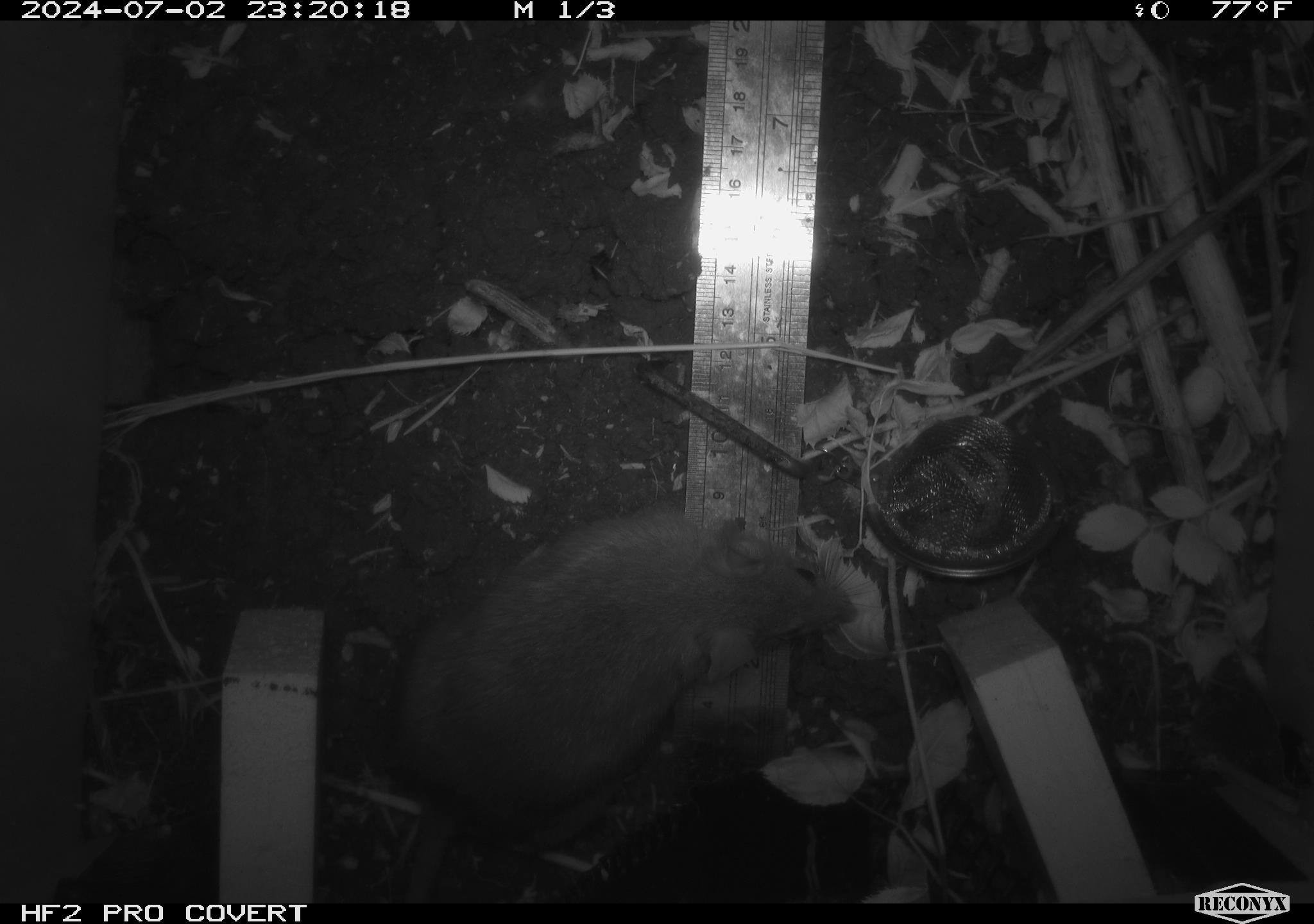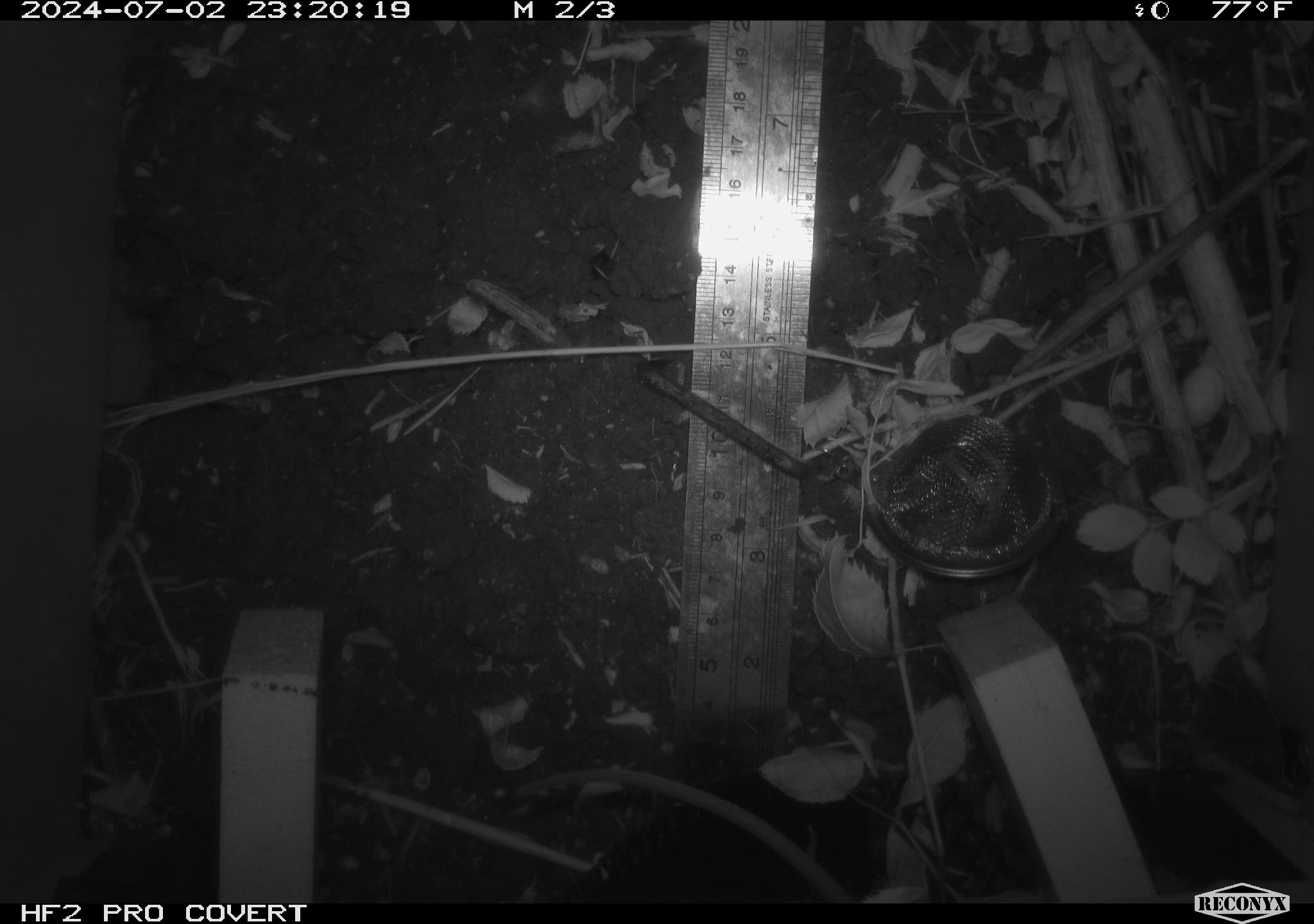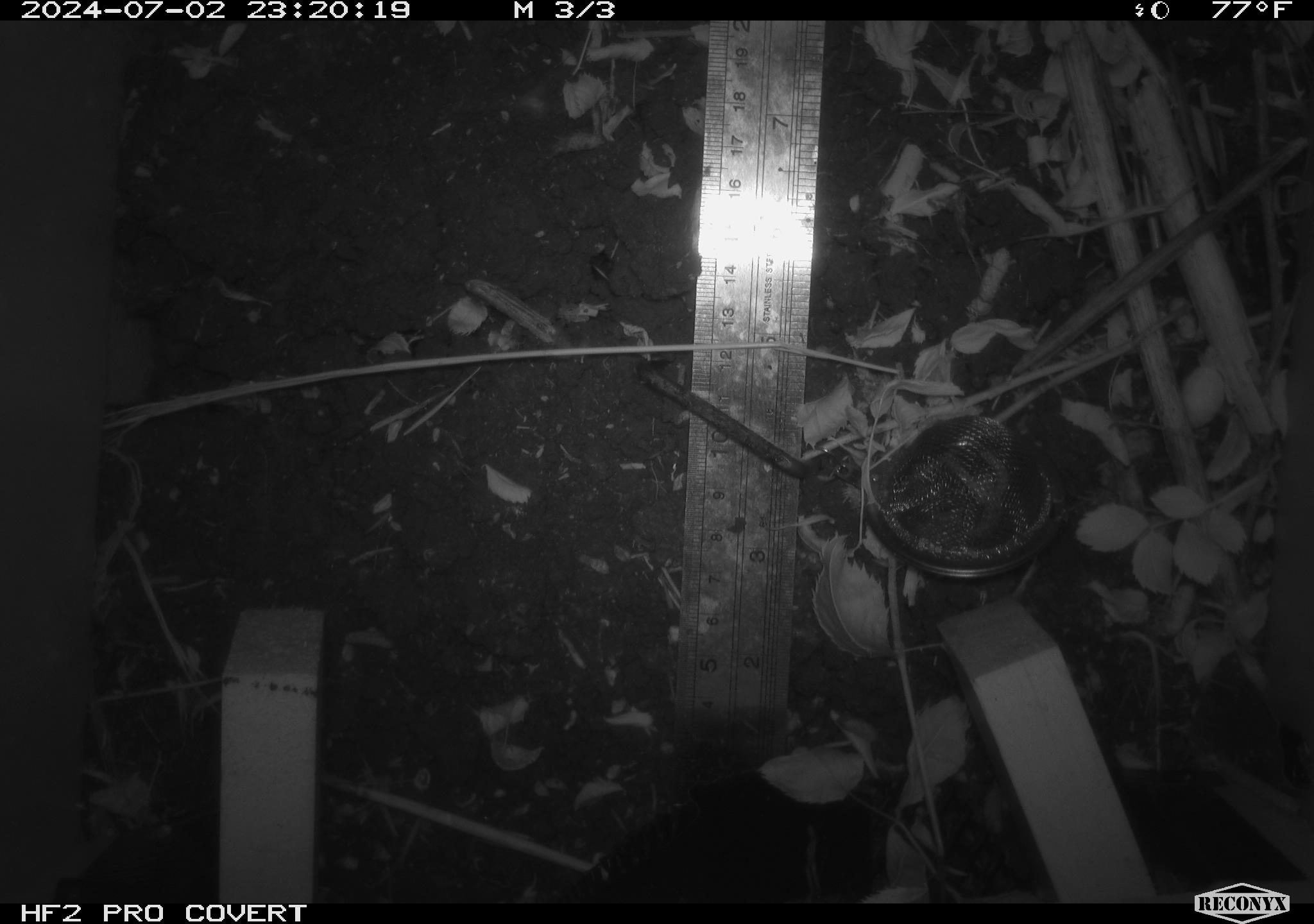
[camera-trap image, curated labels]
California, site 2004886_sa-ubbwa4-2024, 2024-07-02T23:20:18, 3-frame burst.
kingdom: Animalia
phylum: Chordata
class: Mammalia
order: Rodentia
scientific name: Rodentia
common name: woodrat or rat or mouse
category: woodrat or rat or mouse species